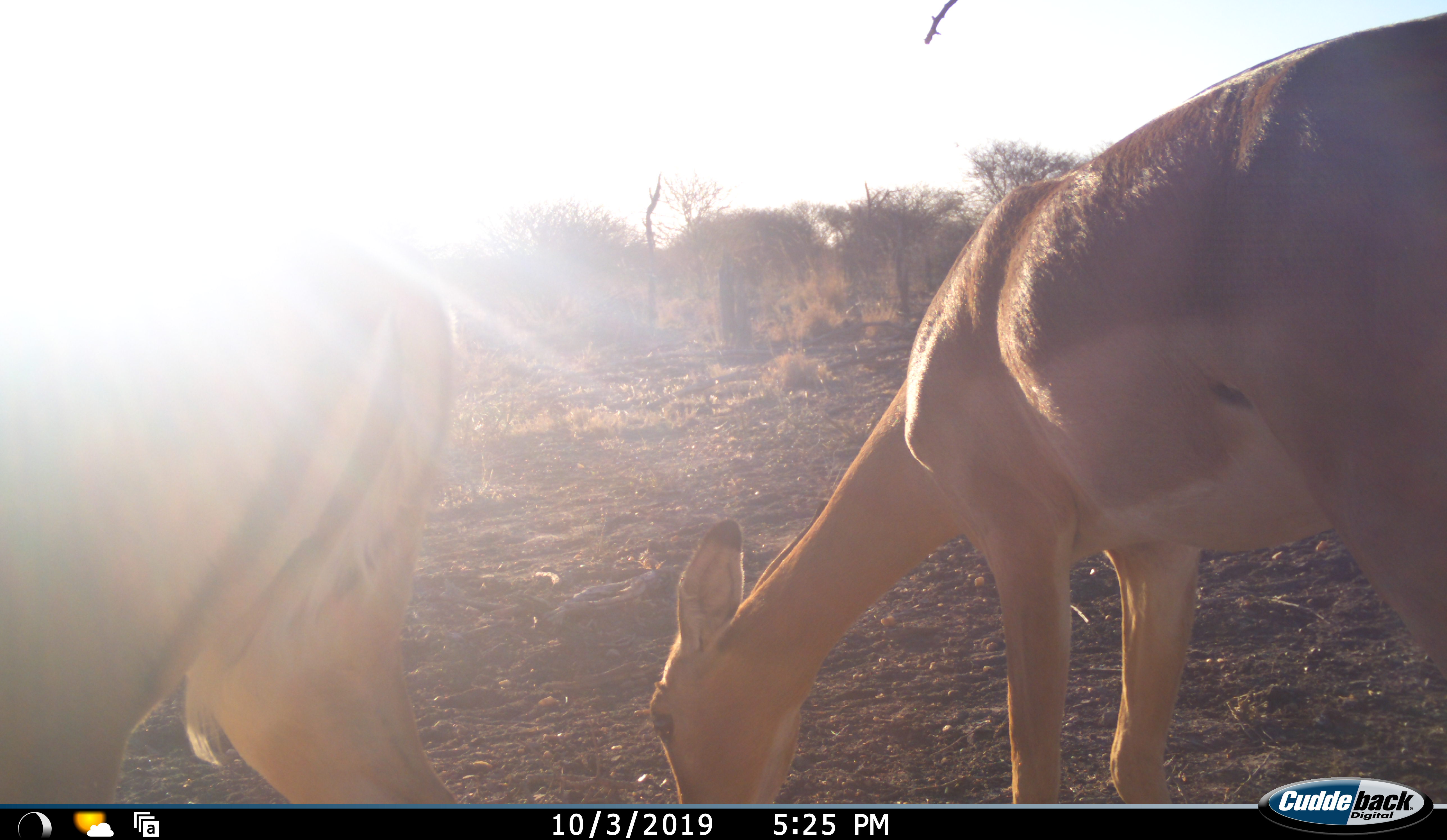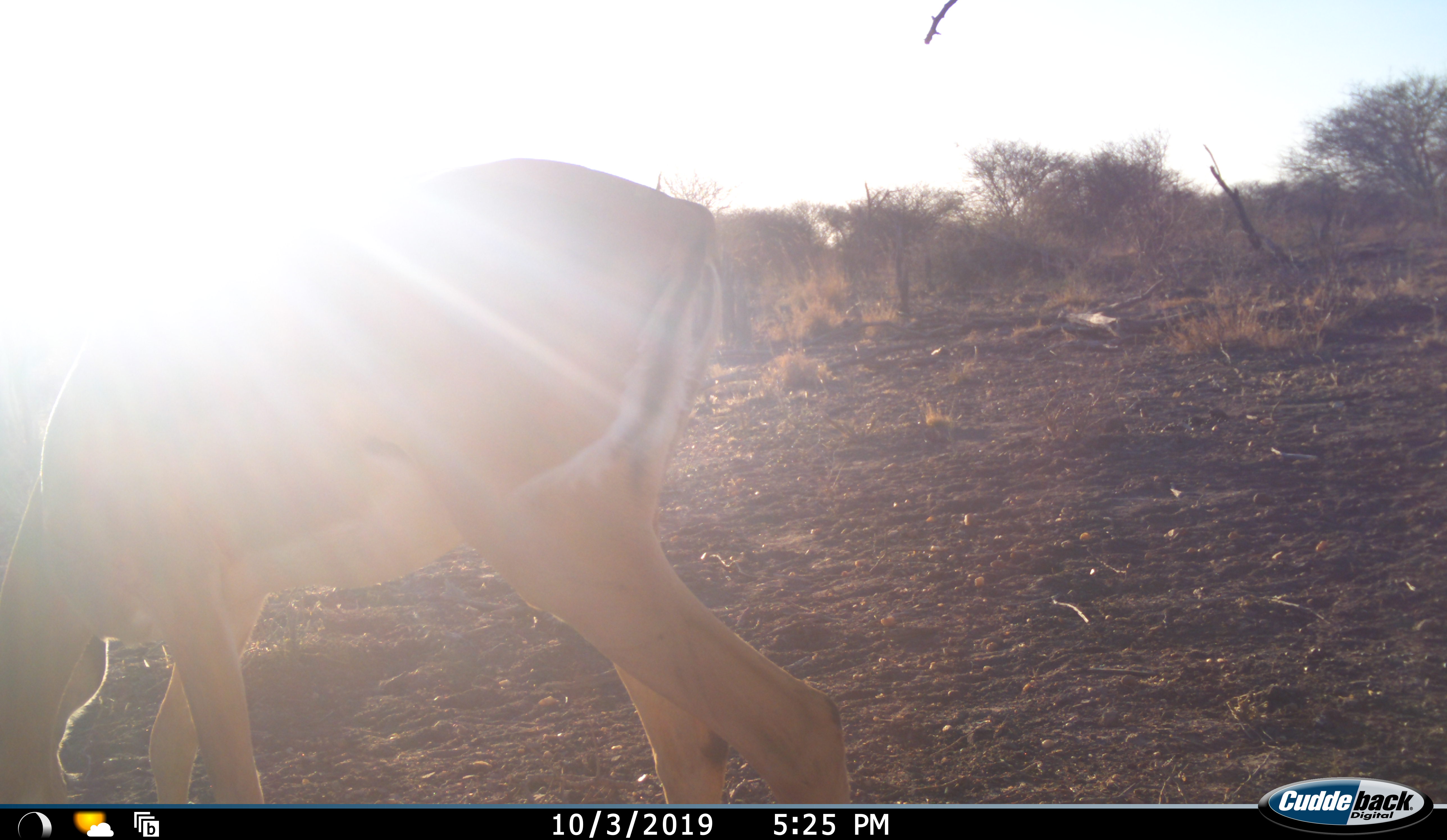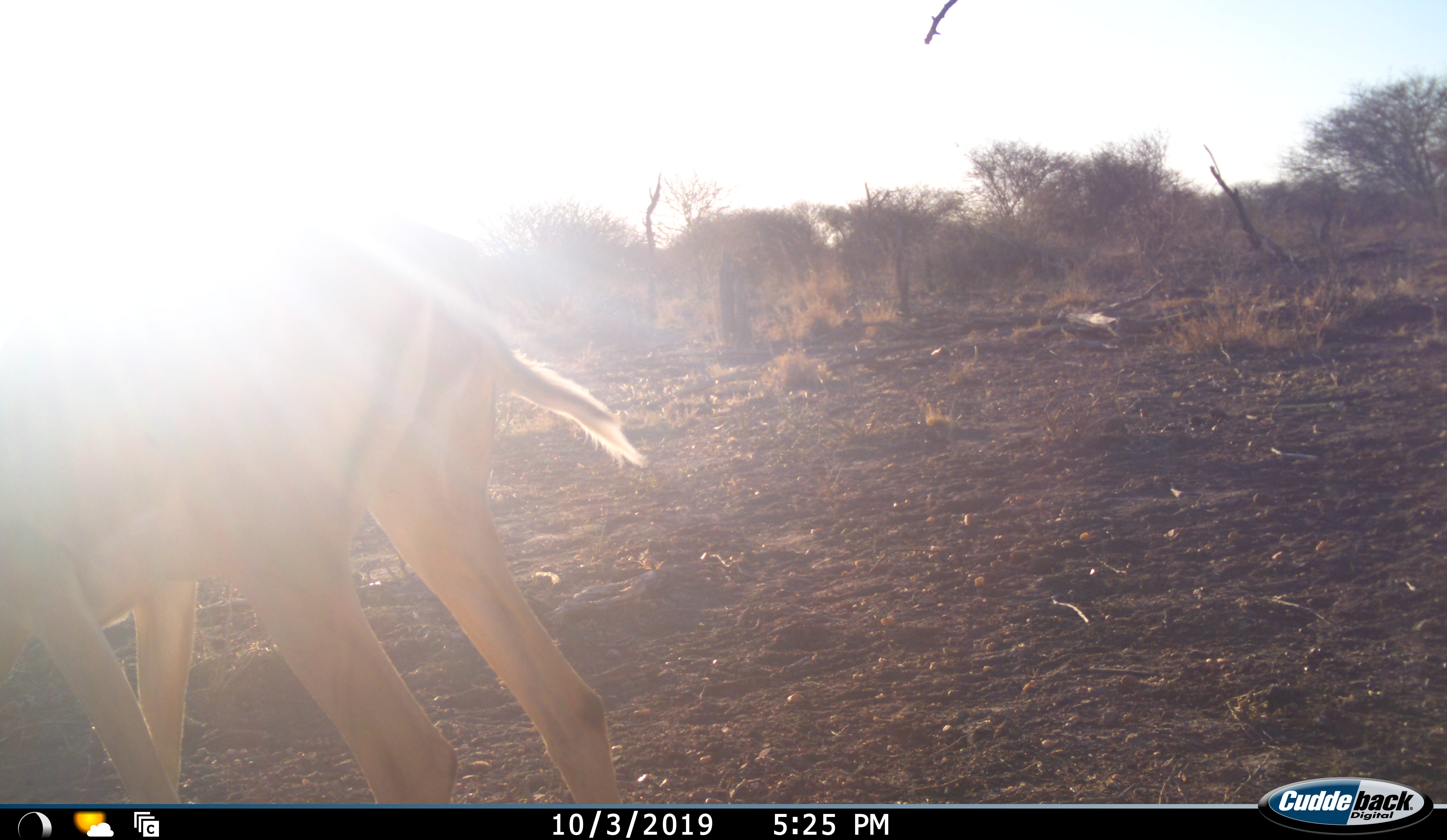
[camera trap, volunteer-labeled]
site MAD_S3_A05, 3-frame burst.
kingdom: Animalia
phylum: Chordata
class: Mammalia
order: Artiodactyla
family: Bovidae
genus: Aepyceros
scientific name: Aepyceros melampus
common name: impala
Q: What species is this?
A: Impala (Aepyceros melampus).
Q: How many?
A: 2.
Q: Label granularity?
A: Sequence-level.